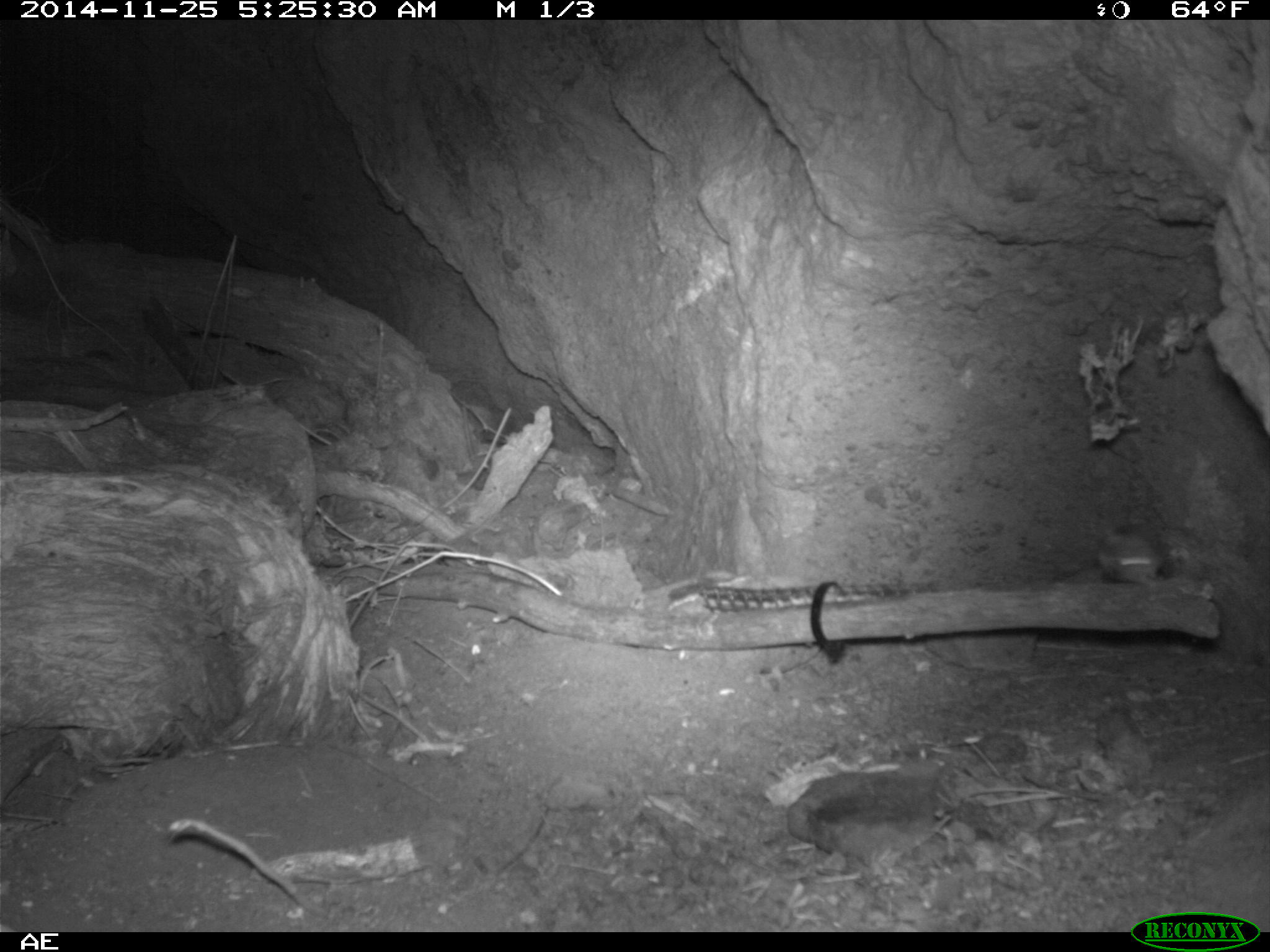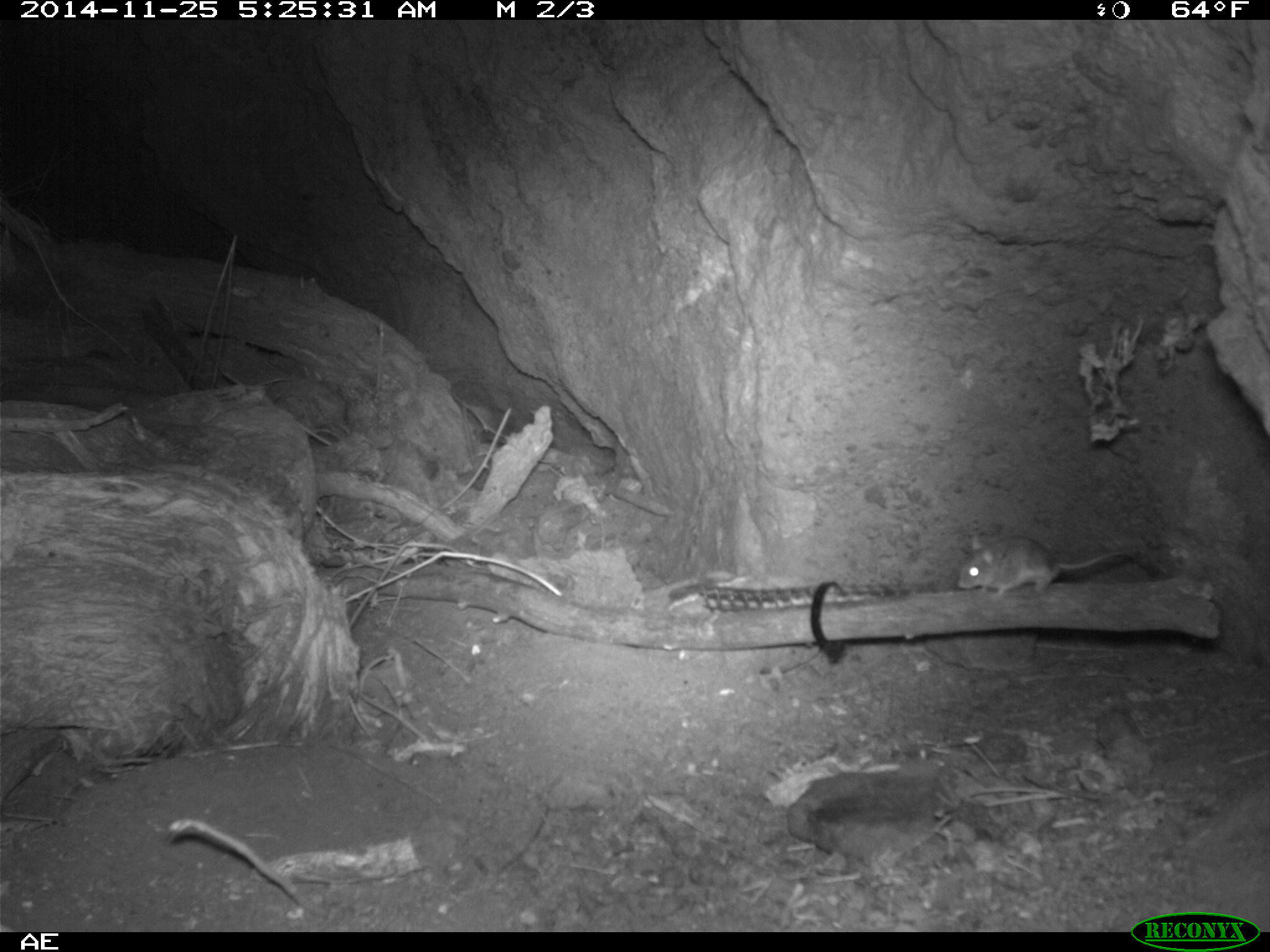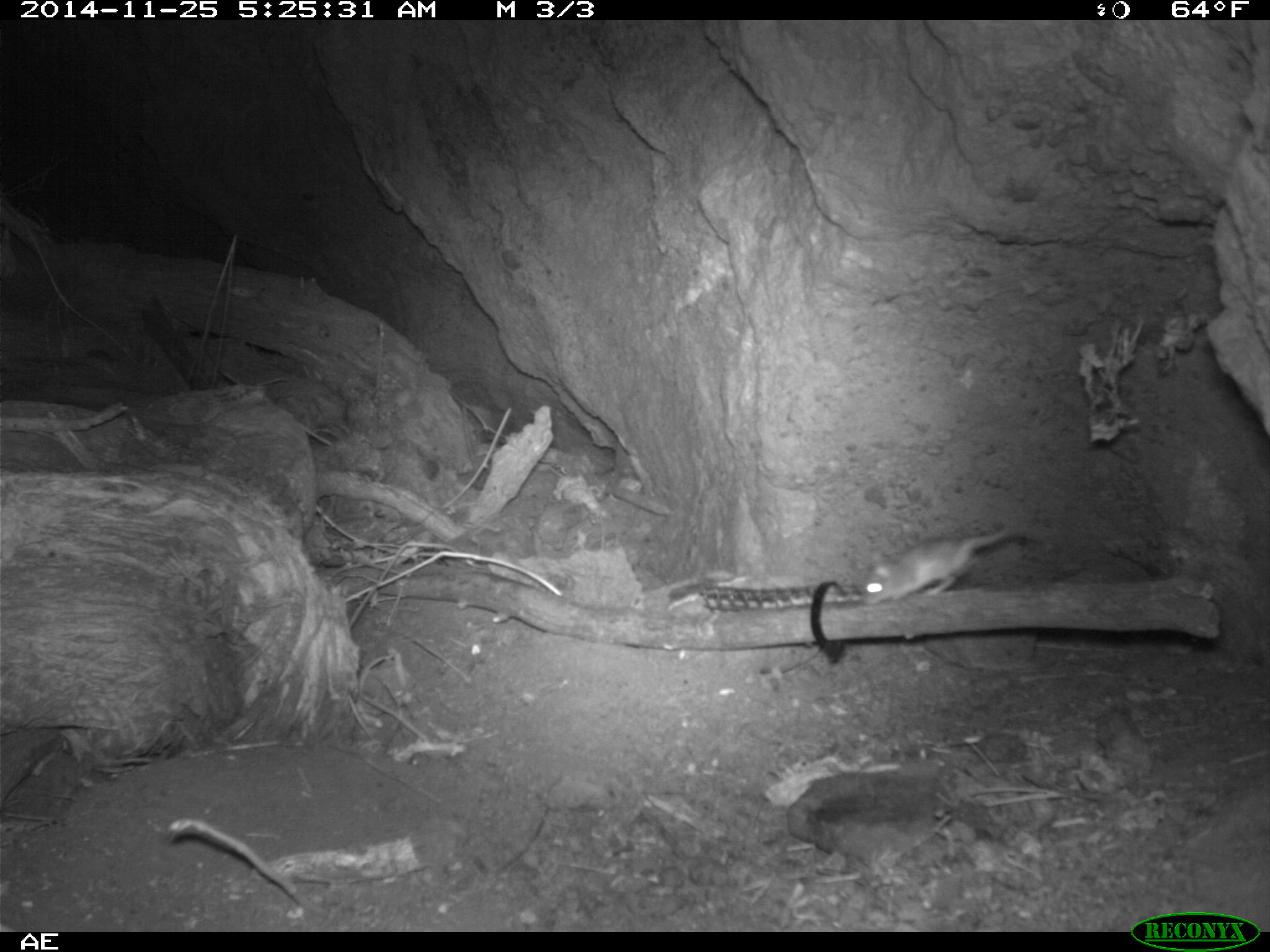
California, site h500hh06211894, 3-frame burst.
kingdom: Animalia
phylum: Chordata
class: Mammalia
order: Rodentia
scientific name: Rodentia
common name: rodent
Rodent (Rodentia).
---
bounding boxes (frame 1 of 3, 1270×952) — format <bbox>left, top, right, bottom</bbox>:
rodent: <bbox>1097, 522, 1161, 584</bbox>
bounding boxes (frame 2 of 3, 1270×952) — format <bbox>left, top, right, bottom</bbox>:
rodent: <bbox>956, 532, 1140, 599</bbox>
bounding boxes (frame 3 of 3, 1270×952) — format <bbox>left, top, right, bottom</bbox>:
rodent: <bbox>861, 524, 1029, 606</bbox>